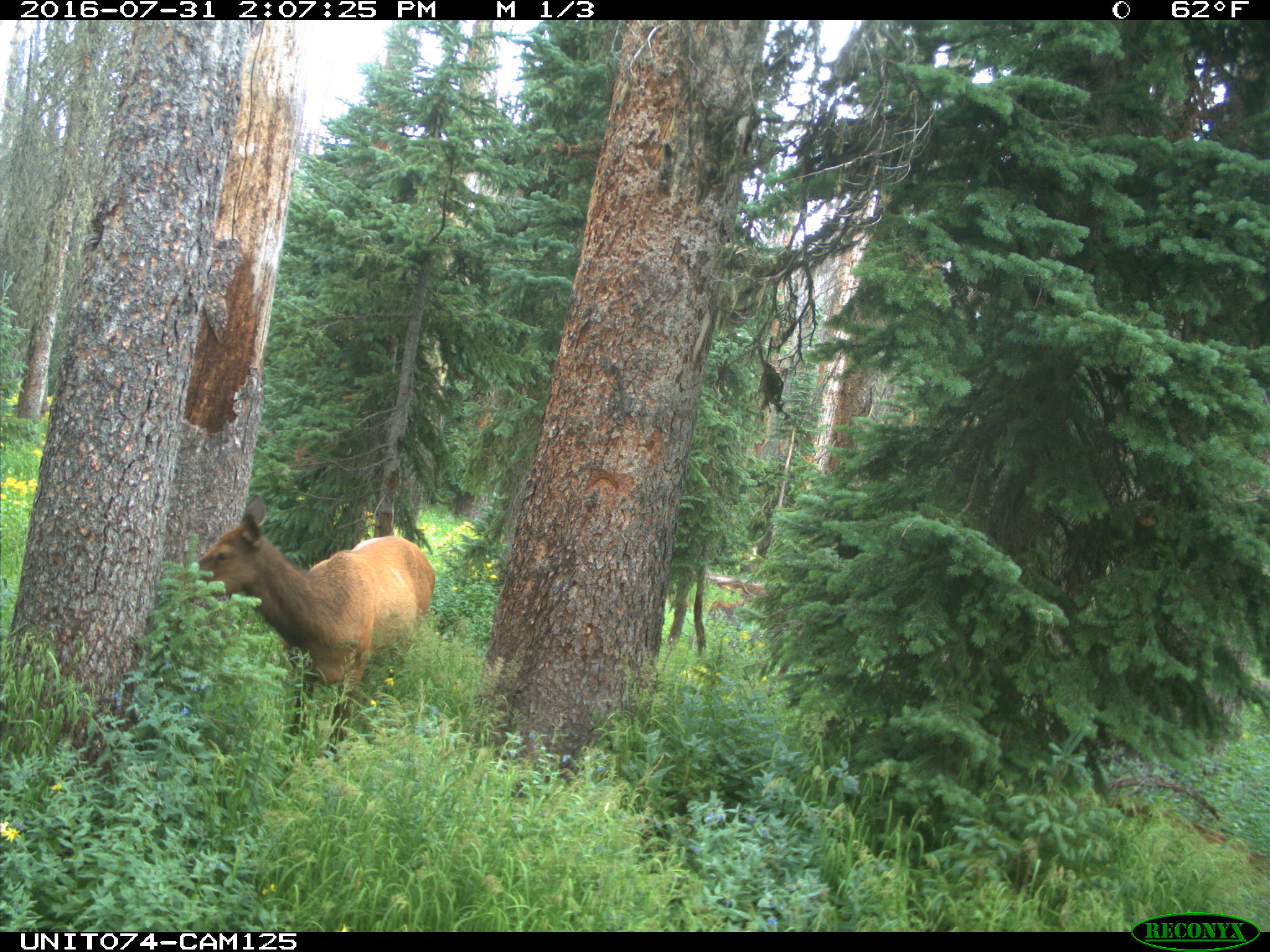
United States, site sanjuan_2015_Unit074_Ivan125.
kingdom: Animalia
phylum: Chordata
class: Mammalia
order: Artiodactyla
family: Cervidae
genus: Cervus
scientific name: Cervus elaphus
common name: red deer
Cervus elaphus (red deer).